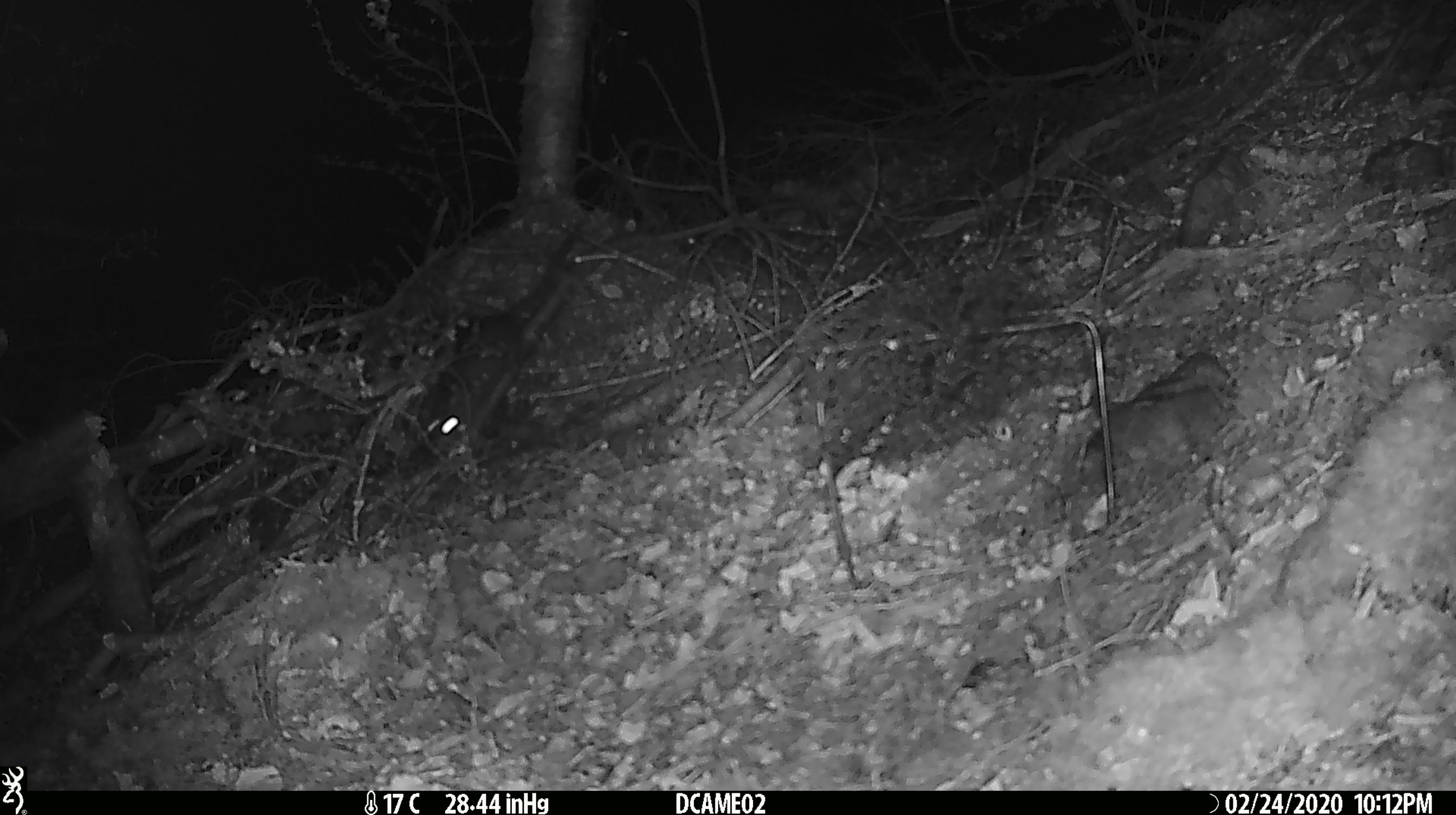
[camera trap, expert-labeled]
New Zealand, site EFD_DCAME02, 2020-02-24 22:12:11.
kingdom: Animalia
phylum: Chordata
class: Mammalia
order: Rodentia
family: Muridae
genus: Rattus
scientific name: Rattus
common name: rat